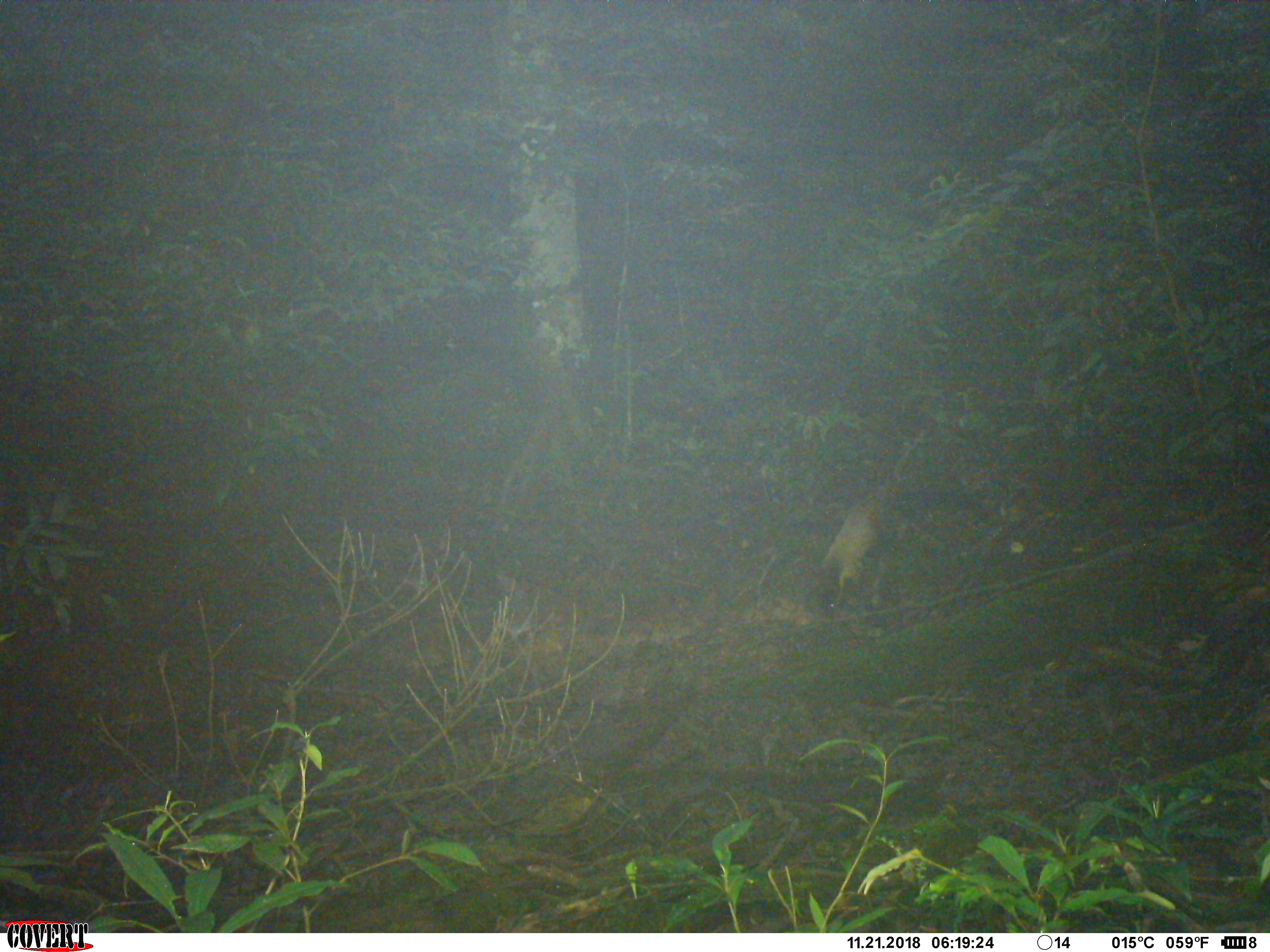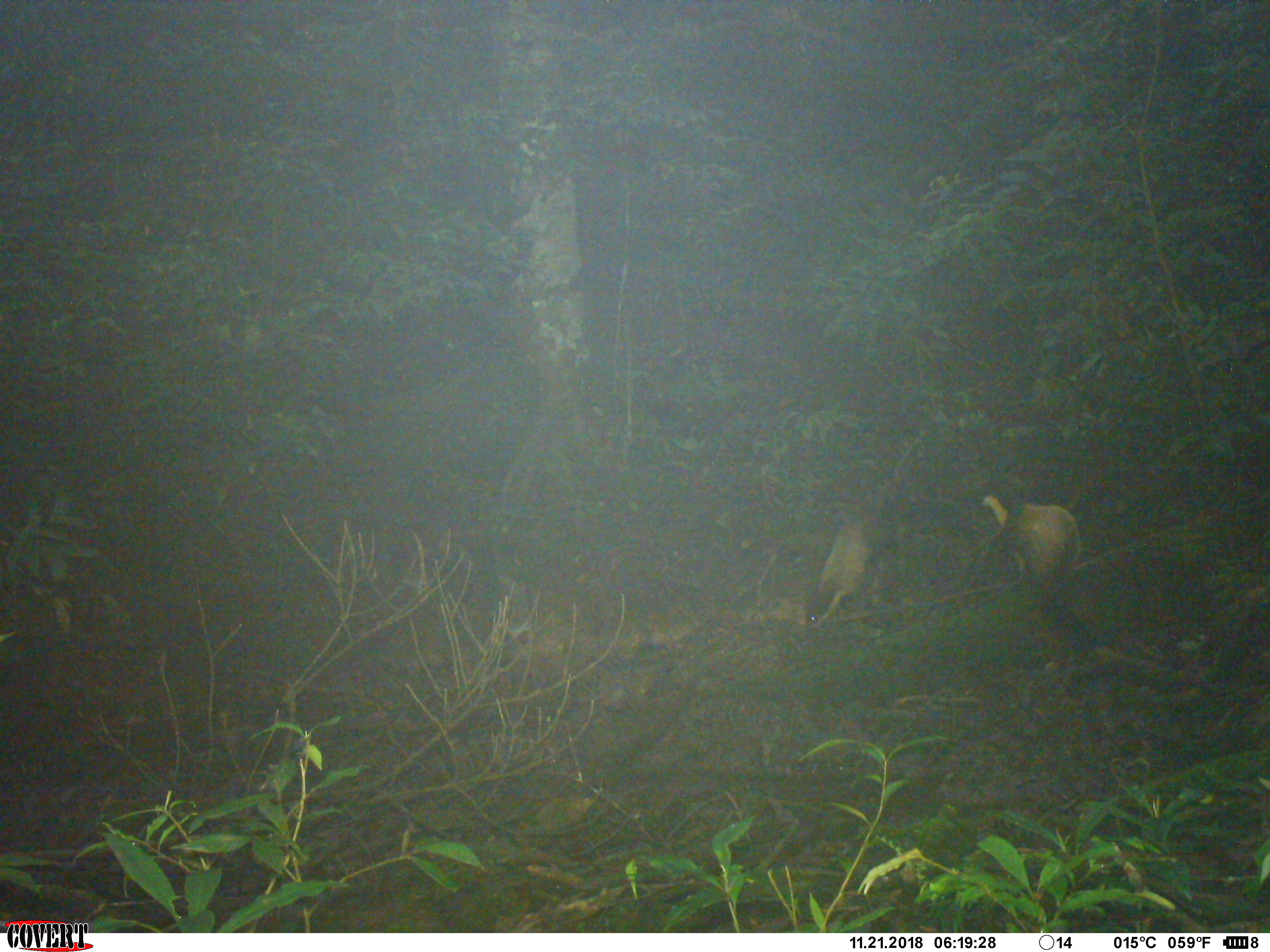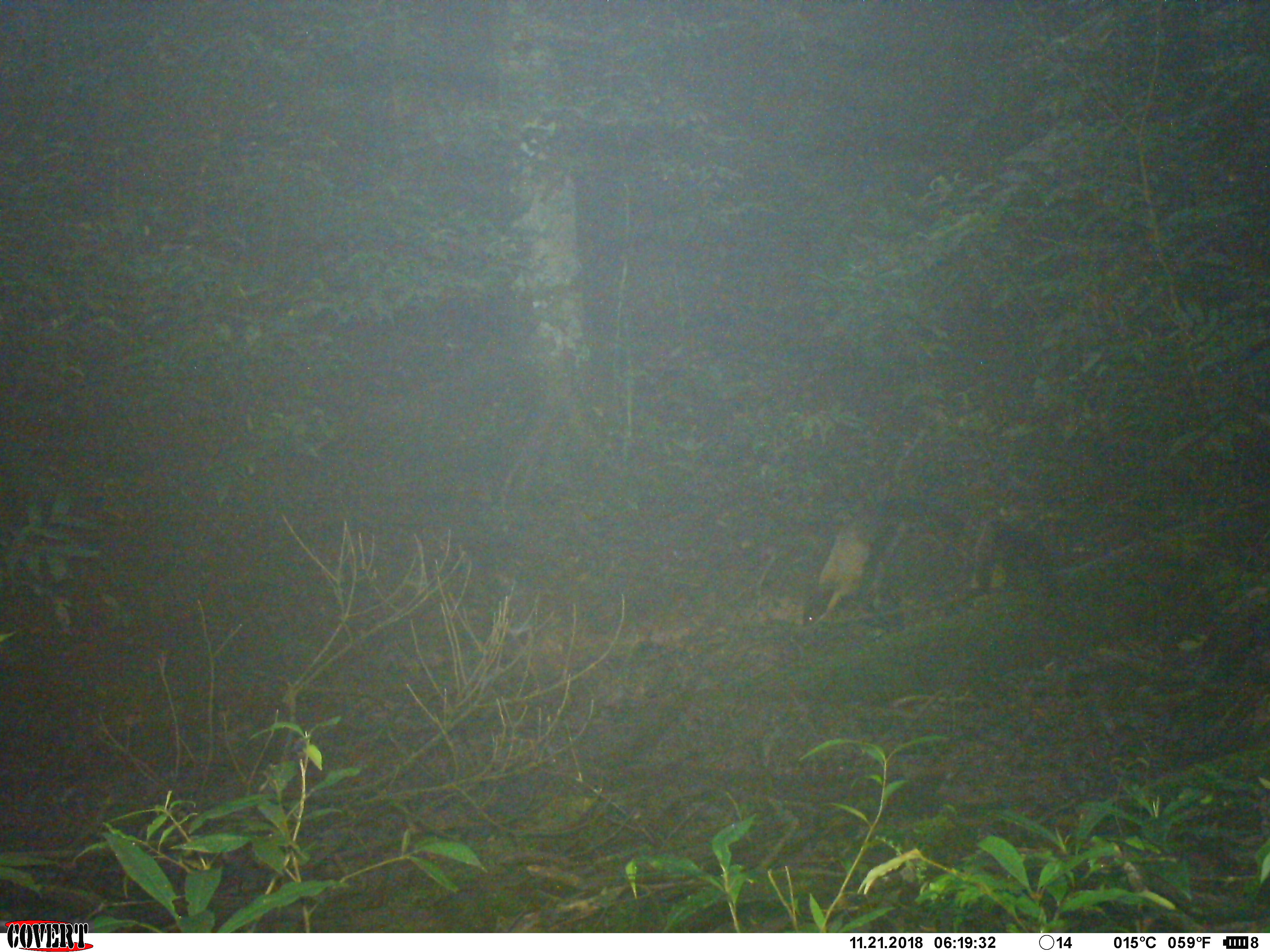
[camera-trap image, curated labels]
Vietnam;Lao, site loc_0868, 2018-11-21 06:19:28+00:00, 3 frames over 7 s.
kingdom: Animalia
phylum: Chordata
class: Mammalia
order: Carnivora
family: Mustelidae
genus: Martes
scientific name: Martes flavigula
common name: yellow-throated marten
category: yellow throated marten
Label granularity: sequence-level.